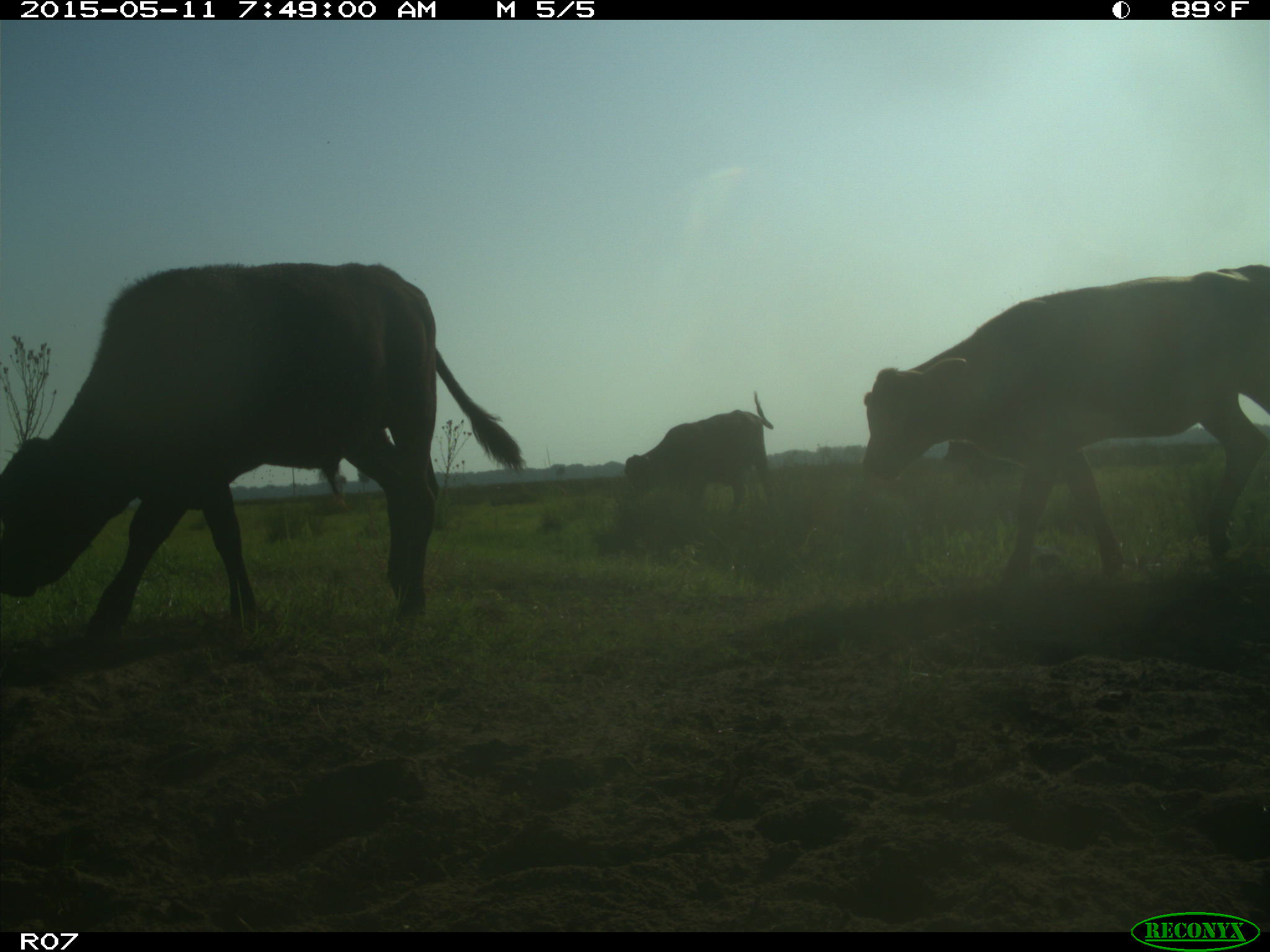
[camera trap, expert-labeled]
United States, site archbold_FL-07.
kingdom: Animalia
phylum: Chordata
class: Mammalia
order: Artiodactyla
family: Bovidae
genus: Bos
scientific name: Bos taurus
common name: domestic cow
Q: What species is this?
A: Bos taurus (domestic cow).